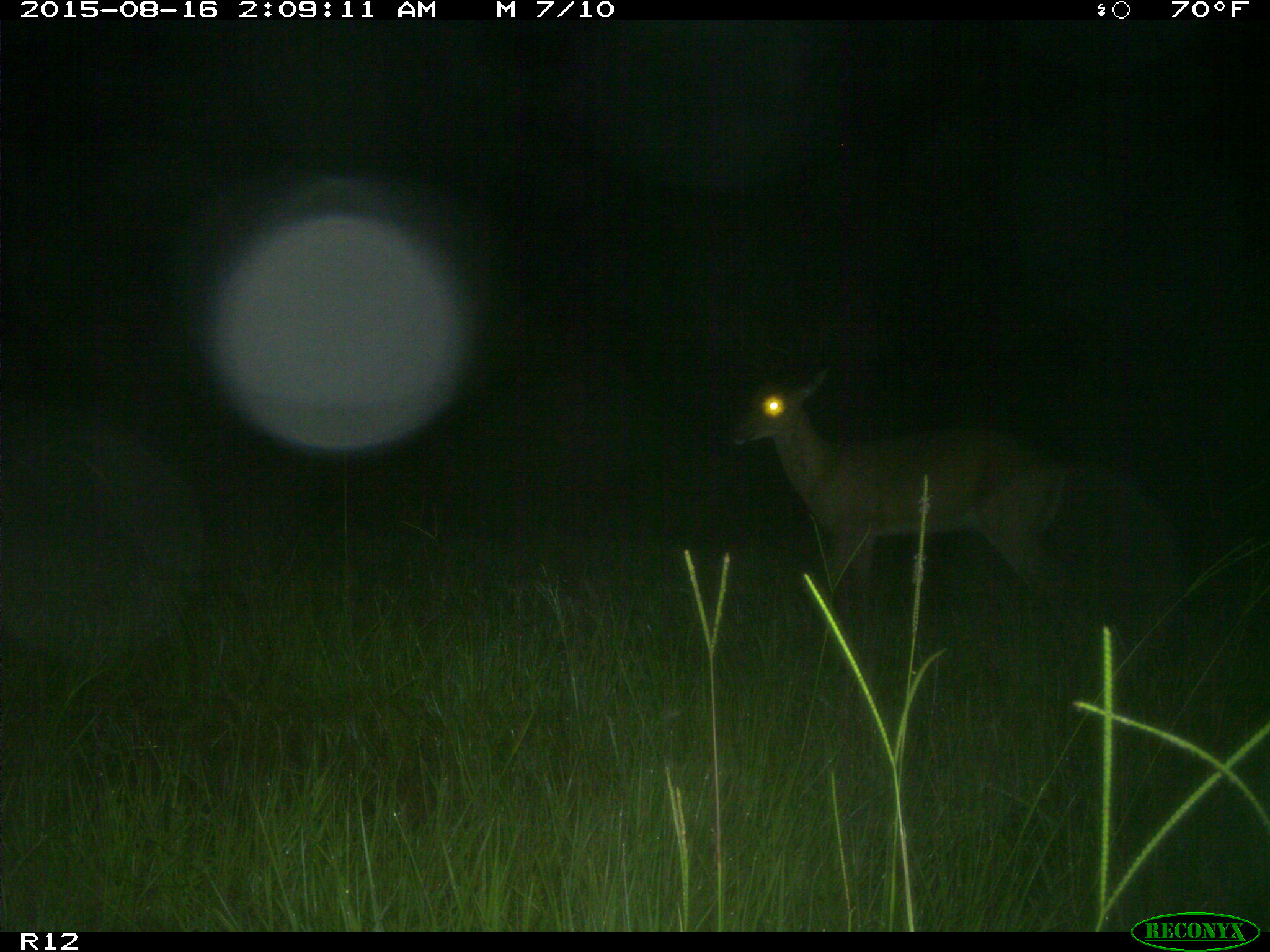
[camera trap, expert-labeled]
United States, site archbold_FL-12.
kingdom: Animalia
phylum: Chordata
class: Mammalia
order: Artiodactyla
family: Cervidae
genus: Odocoileus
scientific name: Odocoileus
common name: deer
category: unidentified deer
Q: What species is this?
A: Unidentified deer (deer) (Odocoileus).